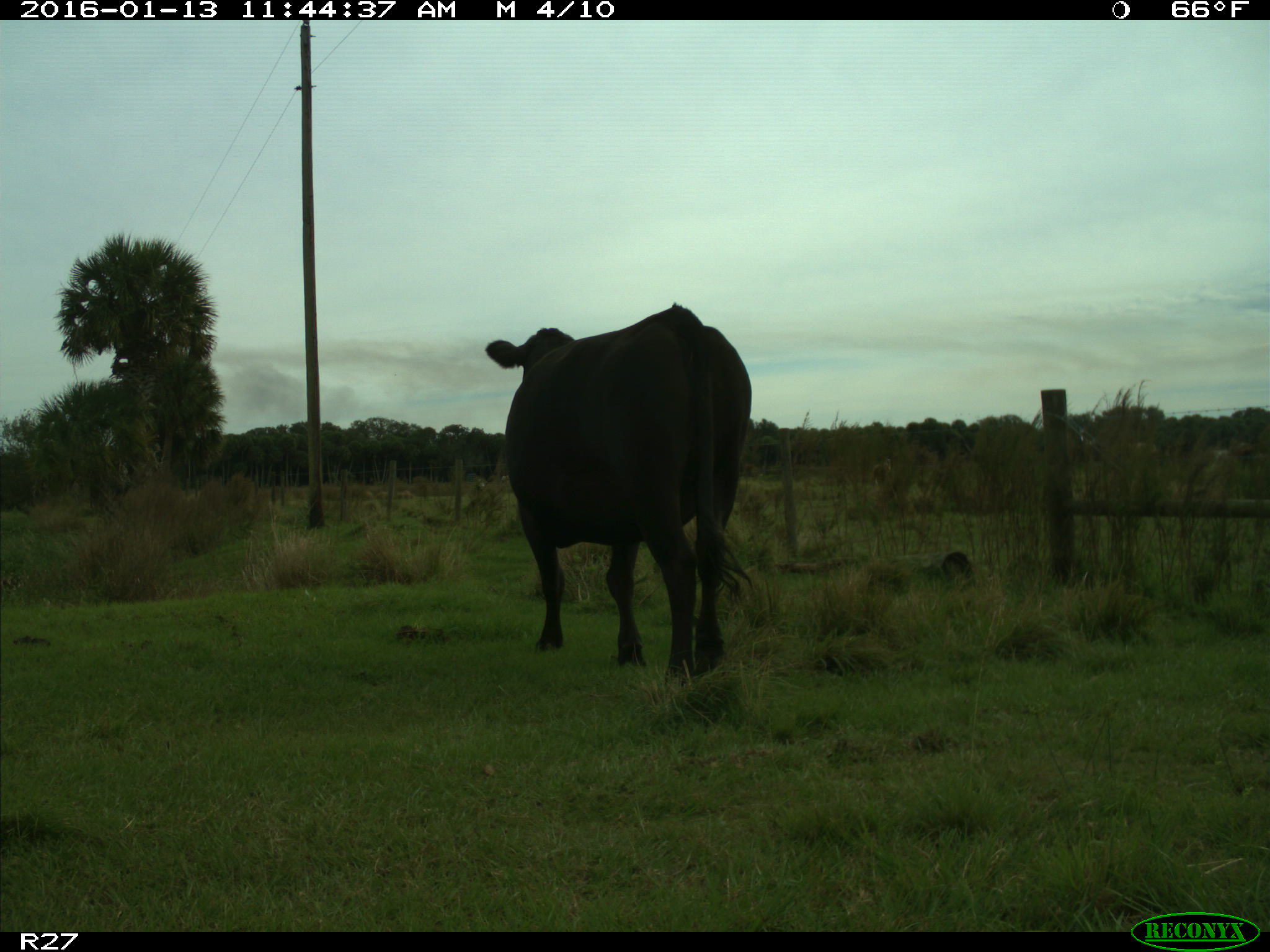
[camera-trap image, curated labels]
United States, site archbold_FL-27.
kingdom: Animalia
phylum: Chordata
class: Mammalia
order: Artiodactyla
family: Bovidae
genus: Bos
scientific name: Bos taurus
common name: domestic cow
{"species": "Bos taurus (domestic cow)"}